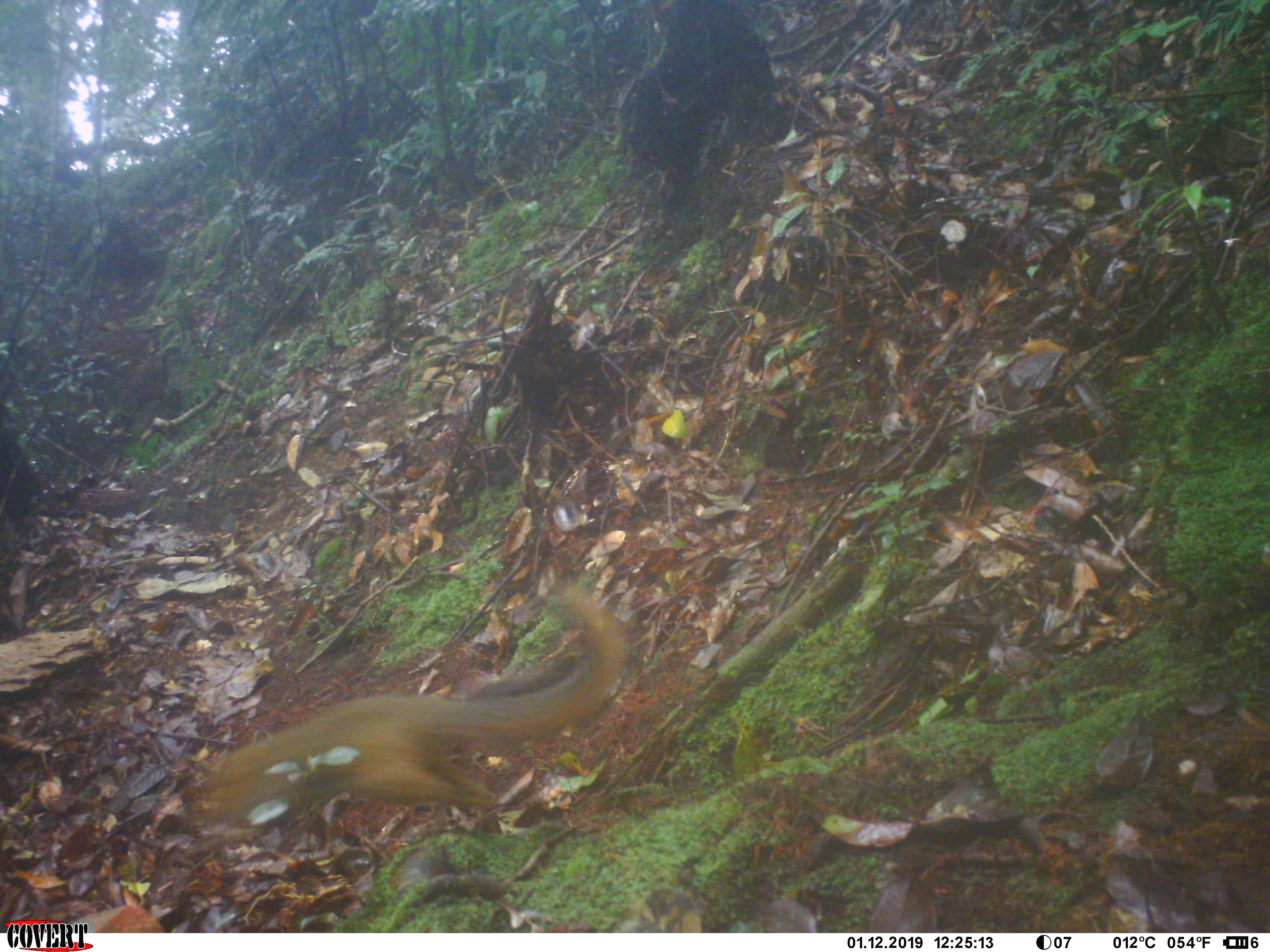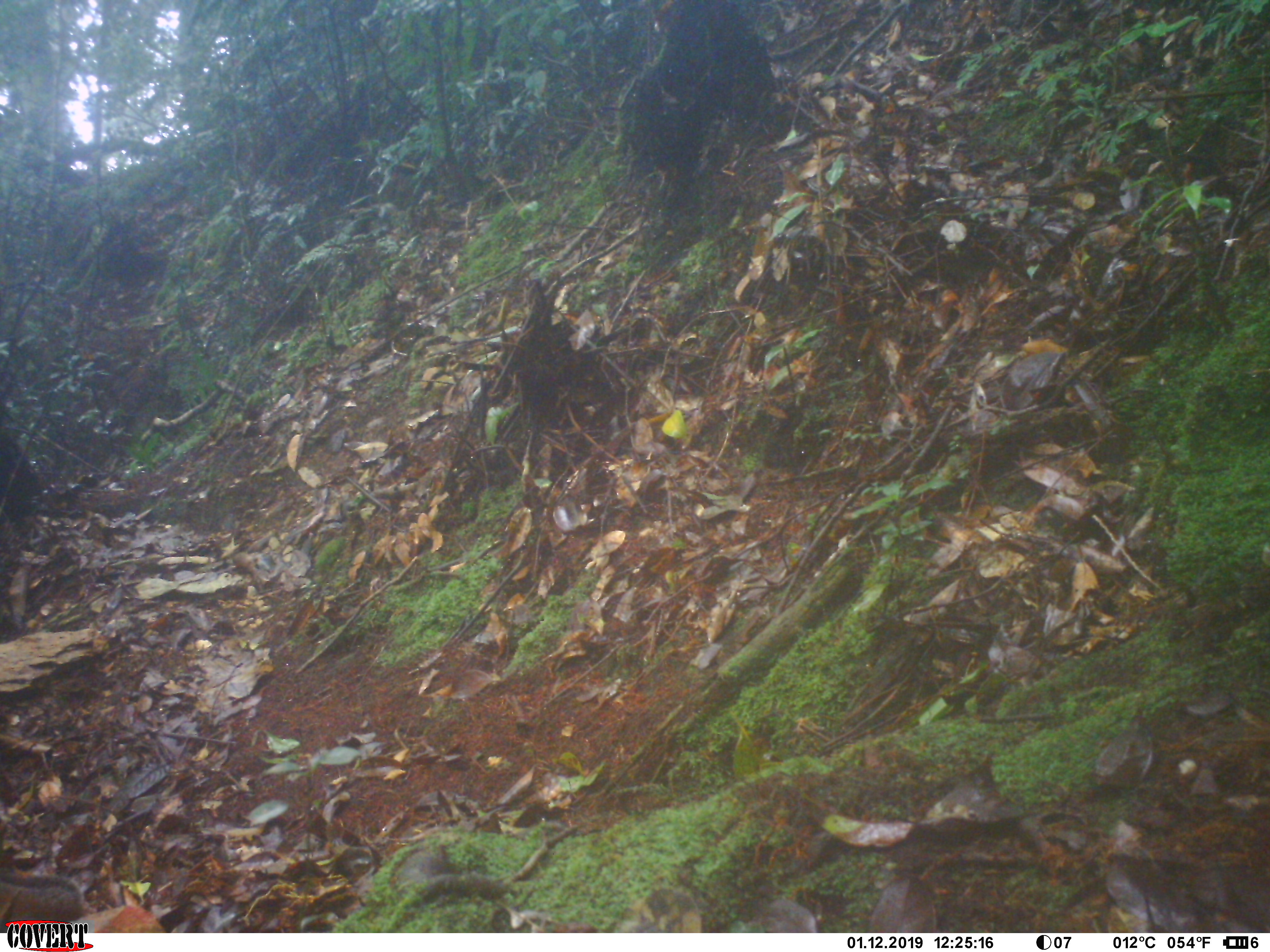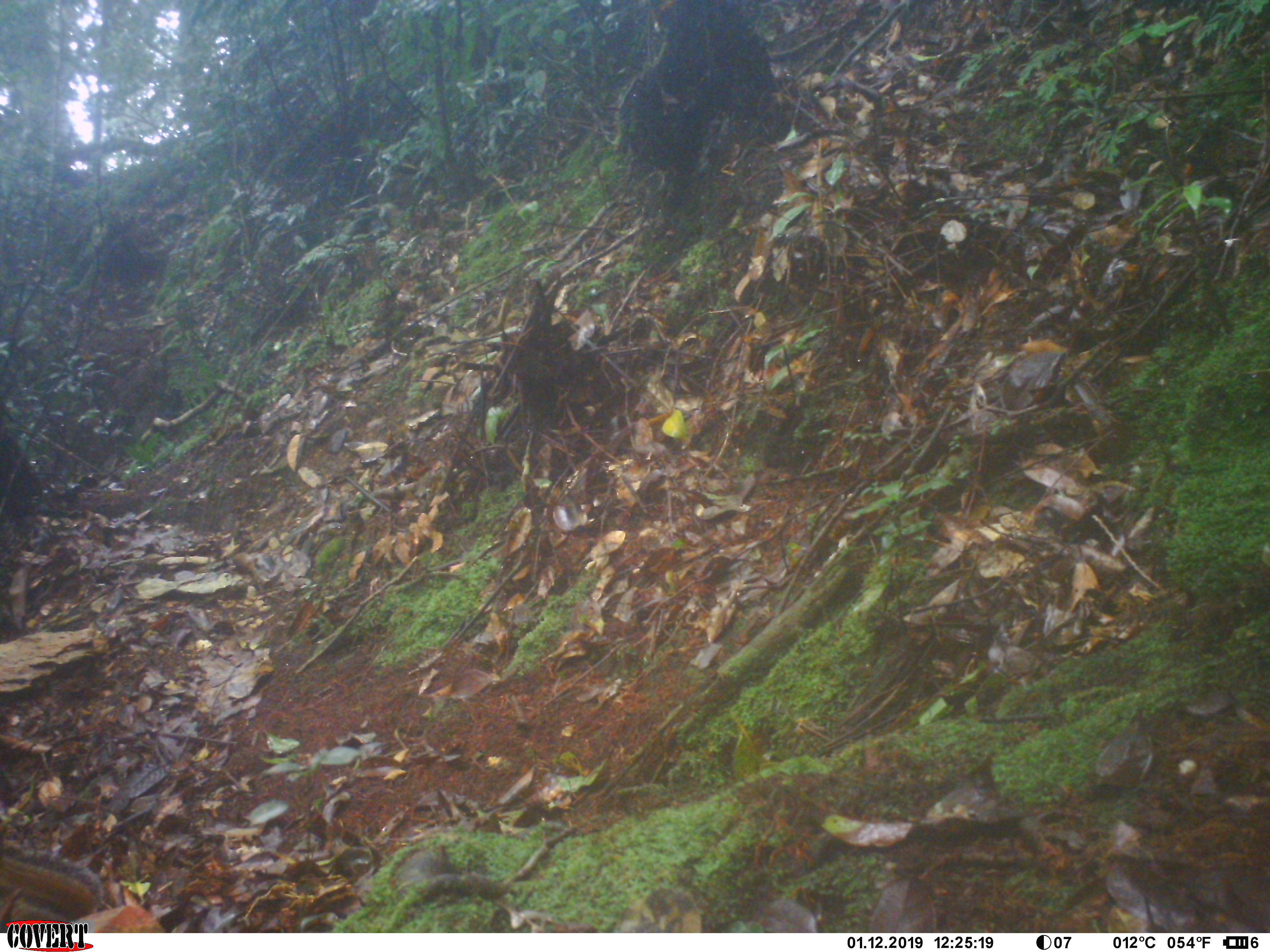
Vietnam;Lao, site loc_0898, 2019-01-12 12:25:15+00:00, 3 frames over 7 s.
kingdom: Animalia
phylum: Chordata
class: Mammalia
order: Rodentia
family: Sciuridae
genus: Dremomys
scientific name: Dremomys rufigenis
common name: red-cheeked squirrel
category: red cheeked squirrel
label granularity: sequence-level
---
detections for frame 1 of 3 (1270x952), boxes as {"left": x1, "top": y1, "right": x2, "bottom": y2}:
red cheeked squirrel: {"left": 185, "top": 591, "right": 620, "bottom": 827}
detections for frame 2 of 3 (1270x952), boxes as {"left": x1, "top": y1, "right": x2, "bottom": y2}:
red cheeked squirrel: {"left": 0, "top": 868, "right": 89, "bottom": 932}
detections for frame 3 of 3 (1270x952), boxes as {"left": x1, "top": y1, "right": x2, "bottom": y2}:
red cheeked squirrel: {"left": 0, "top": 848, "right": 104, "bottom": 931}